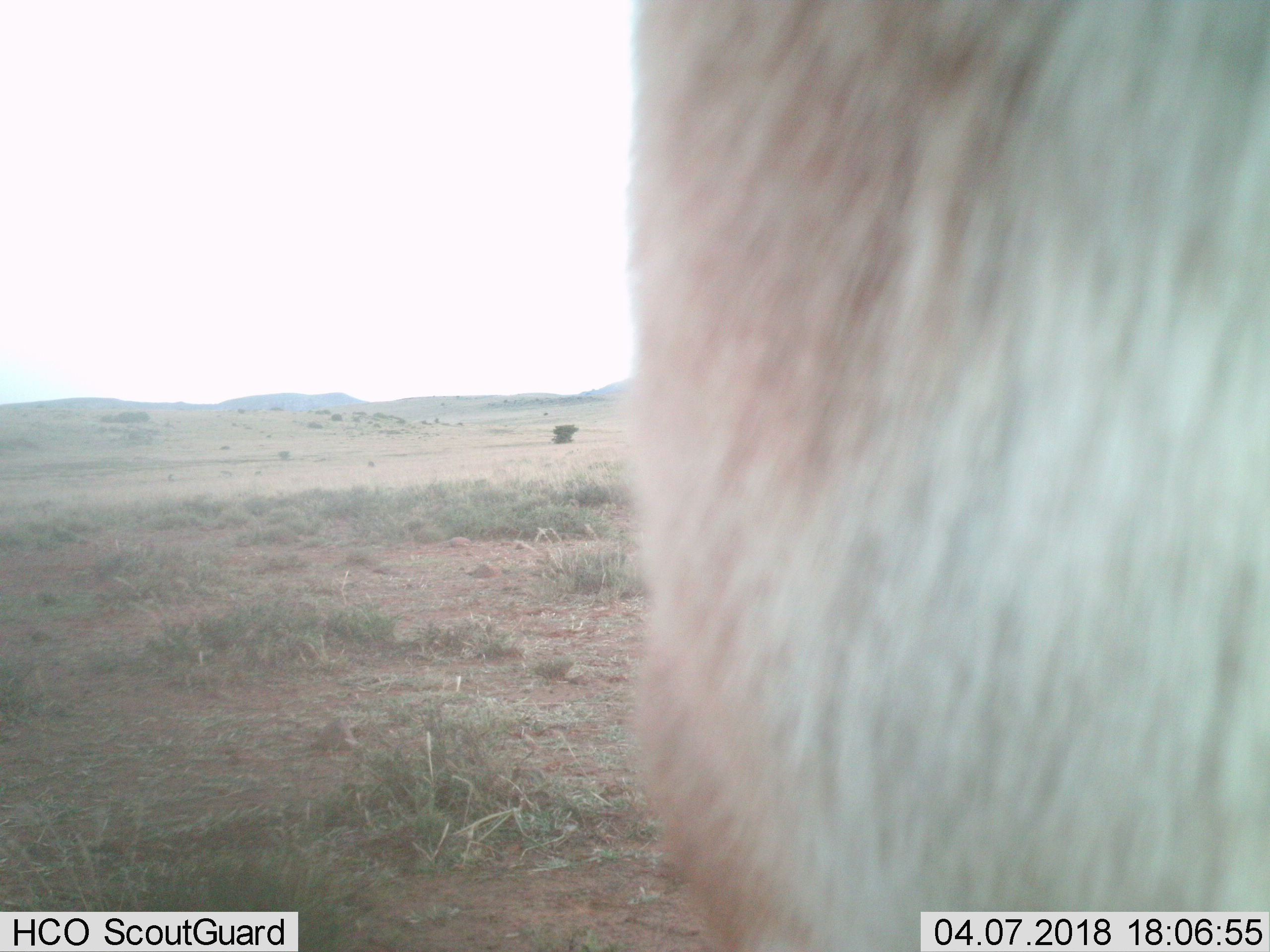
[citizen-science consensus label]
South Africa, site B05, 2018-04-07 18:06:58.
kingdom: Animalia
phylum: Chordata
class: Mammalia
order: Artiodactyla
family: Bovidae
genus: Antidorcas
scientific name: Antidorcas marsupialis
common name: springbok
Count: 1.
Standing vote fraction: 100%.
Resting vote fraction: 0%.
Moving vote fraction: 0%.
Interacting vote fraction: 0%.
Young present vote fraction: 0%.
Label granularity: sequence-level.